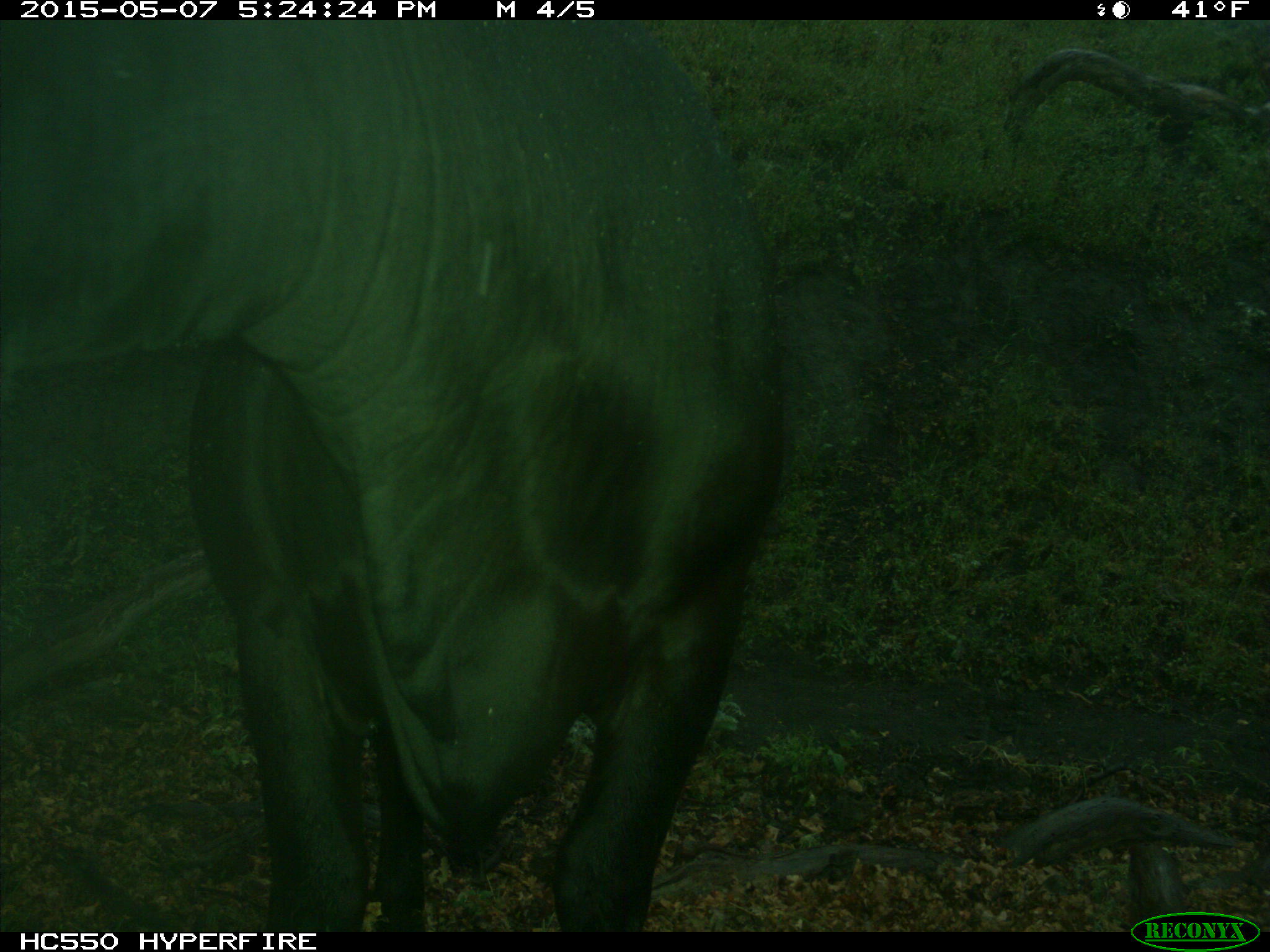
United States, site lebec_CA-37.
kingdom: Animalia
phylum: Chordata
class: Mammalia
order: Artiodactyla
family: Bovidae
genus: Bos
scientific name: Bos taurus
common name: domestic cow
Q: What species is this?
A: Bos taurus (domestic cow).